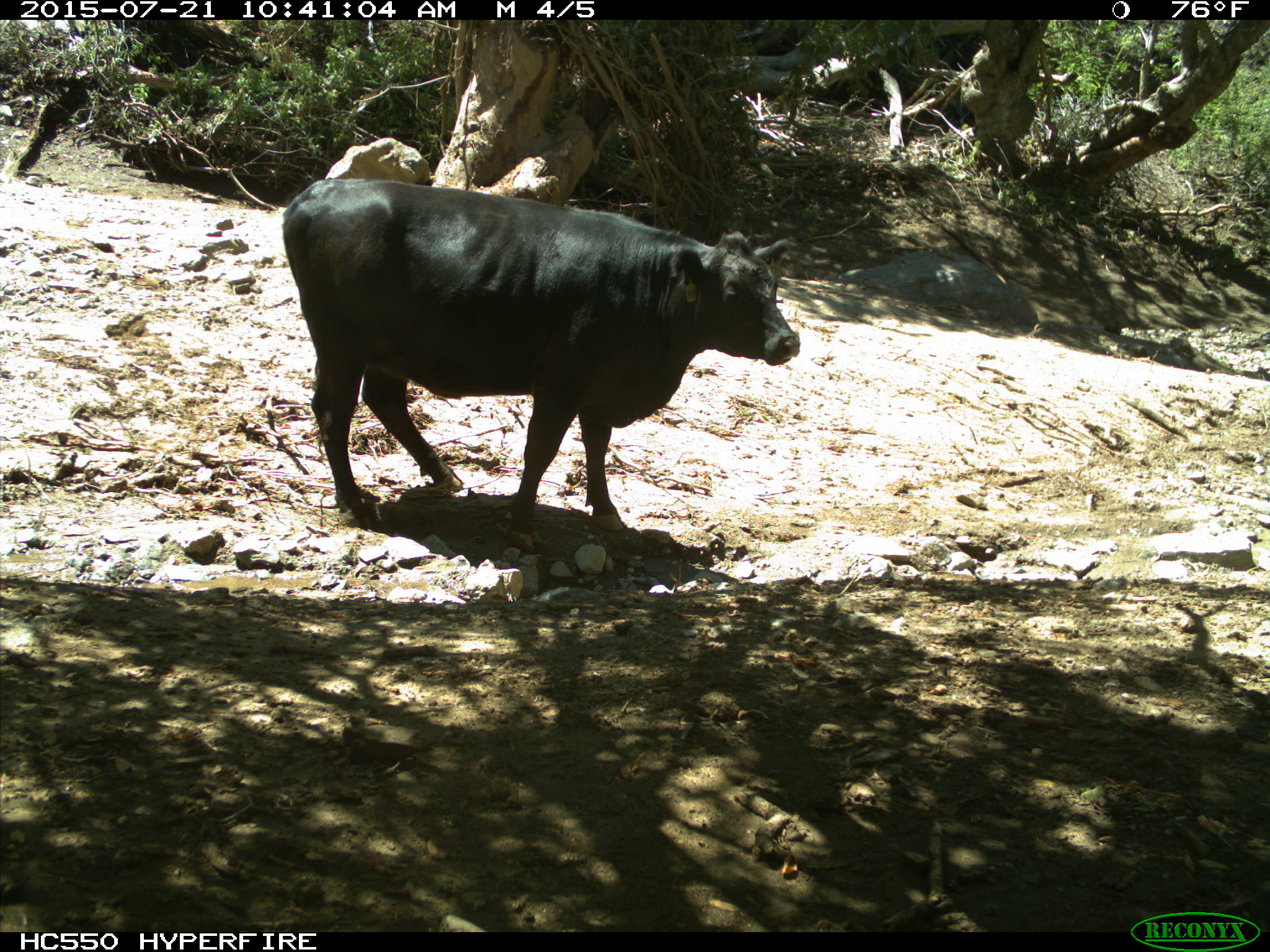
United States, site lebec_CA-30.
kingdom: Animalia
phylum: Chordata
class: Mammalia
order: Artiodactyla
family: Bovidae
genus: Bos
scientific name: Bos taurus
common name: domestic cow